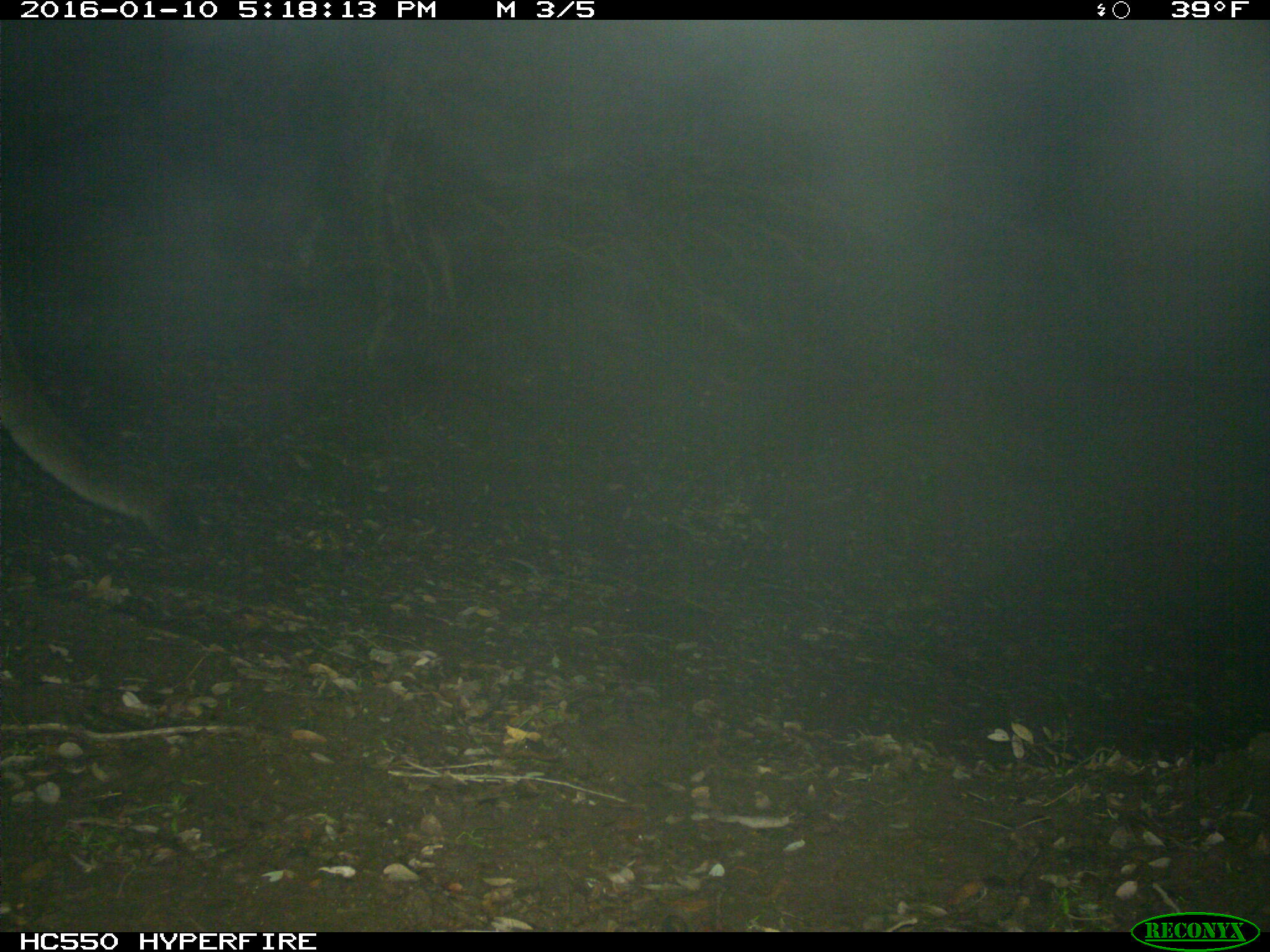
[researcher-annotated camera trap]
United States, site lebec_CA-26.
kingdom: Animalia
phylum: Chordata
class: Mammalia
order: Carnivora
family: Felidae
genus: Puma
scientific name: Puma concolor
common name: mountain lion